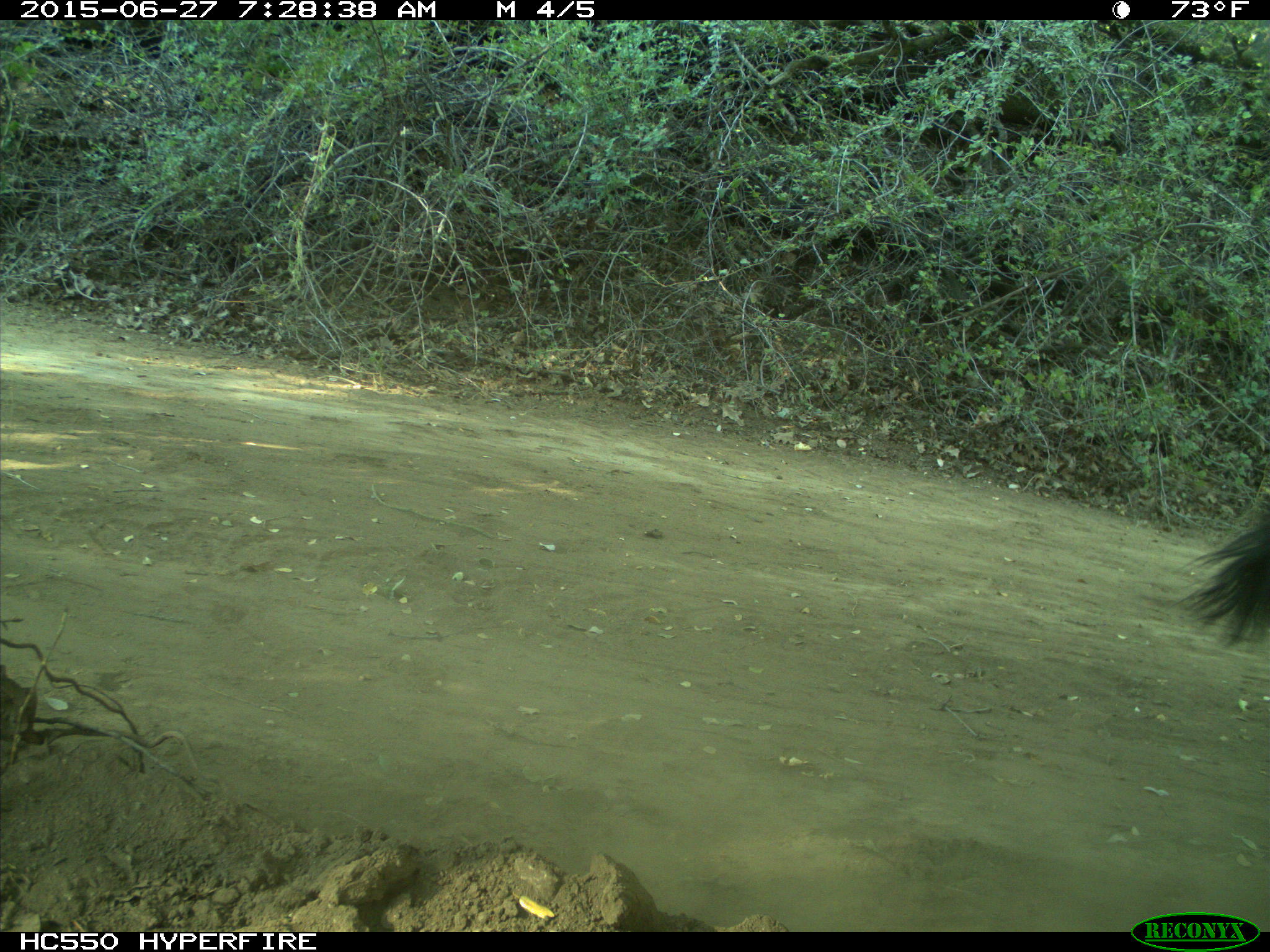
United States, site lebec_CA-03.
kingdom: Animalia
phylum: Chordata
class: Mammalia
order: Artiodactyla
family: Bovidae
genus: Bos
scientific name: Bos taurus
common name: domestic cow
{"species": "Bos taurus (domestic cow)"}